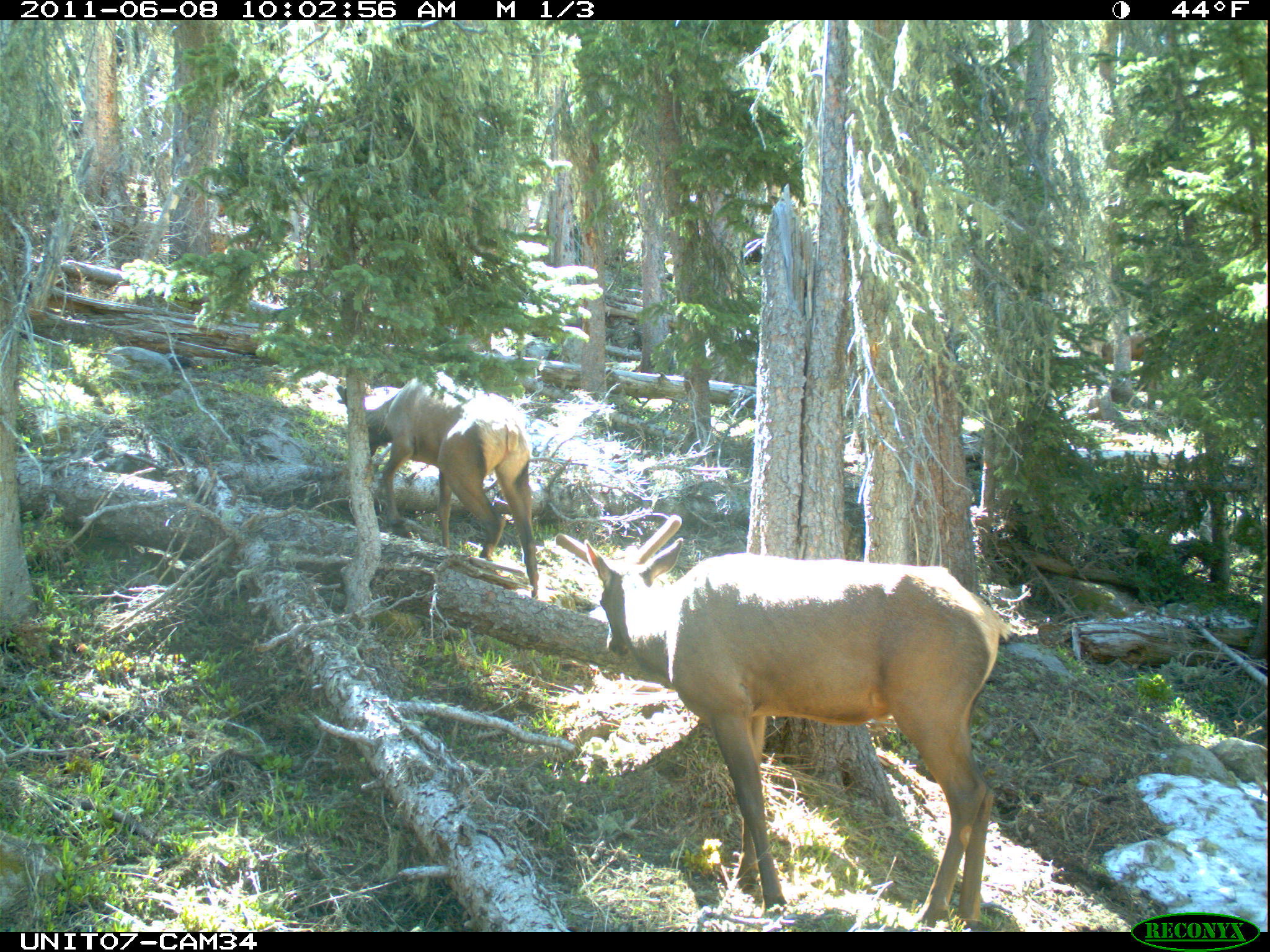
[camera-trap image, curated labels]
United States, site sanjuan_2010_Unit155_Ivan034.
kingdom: Animalia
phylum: Chordata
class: Mammalia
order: Artiodactyla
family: Cervidae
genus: Cervus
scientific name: Cervus elaphus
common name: red deer